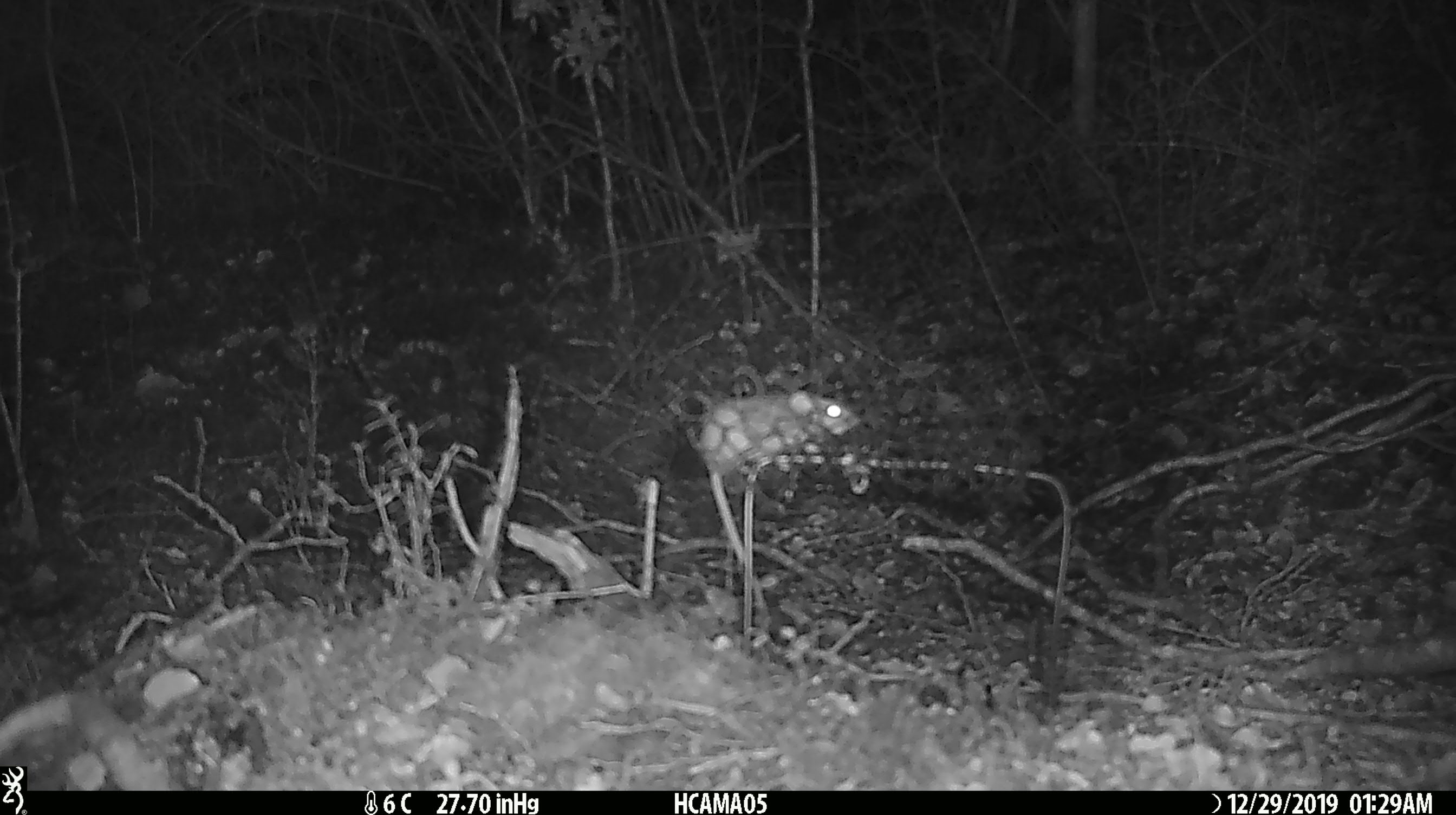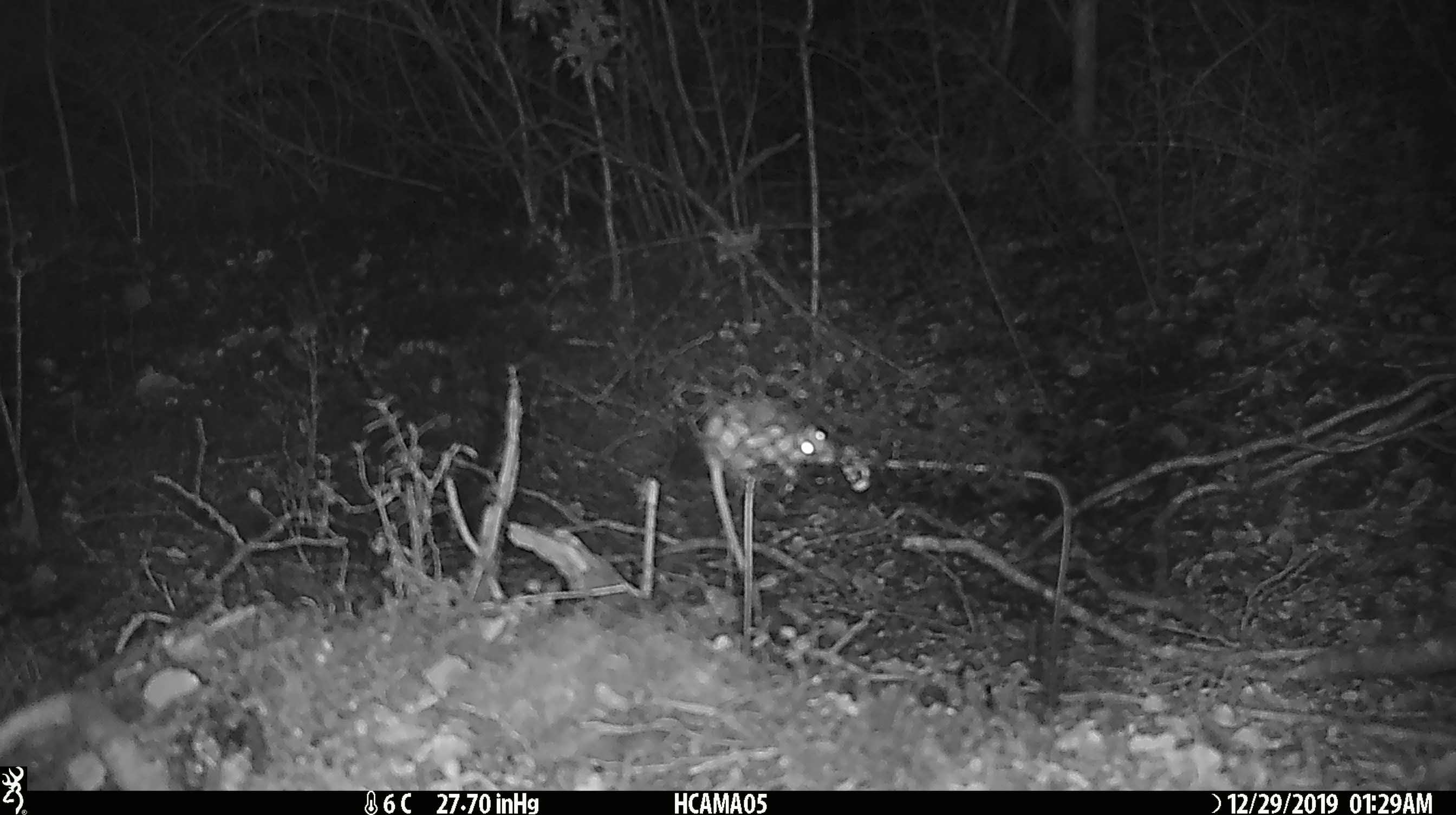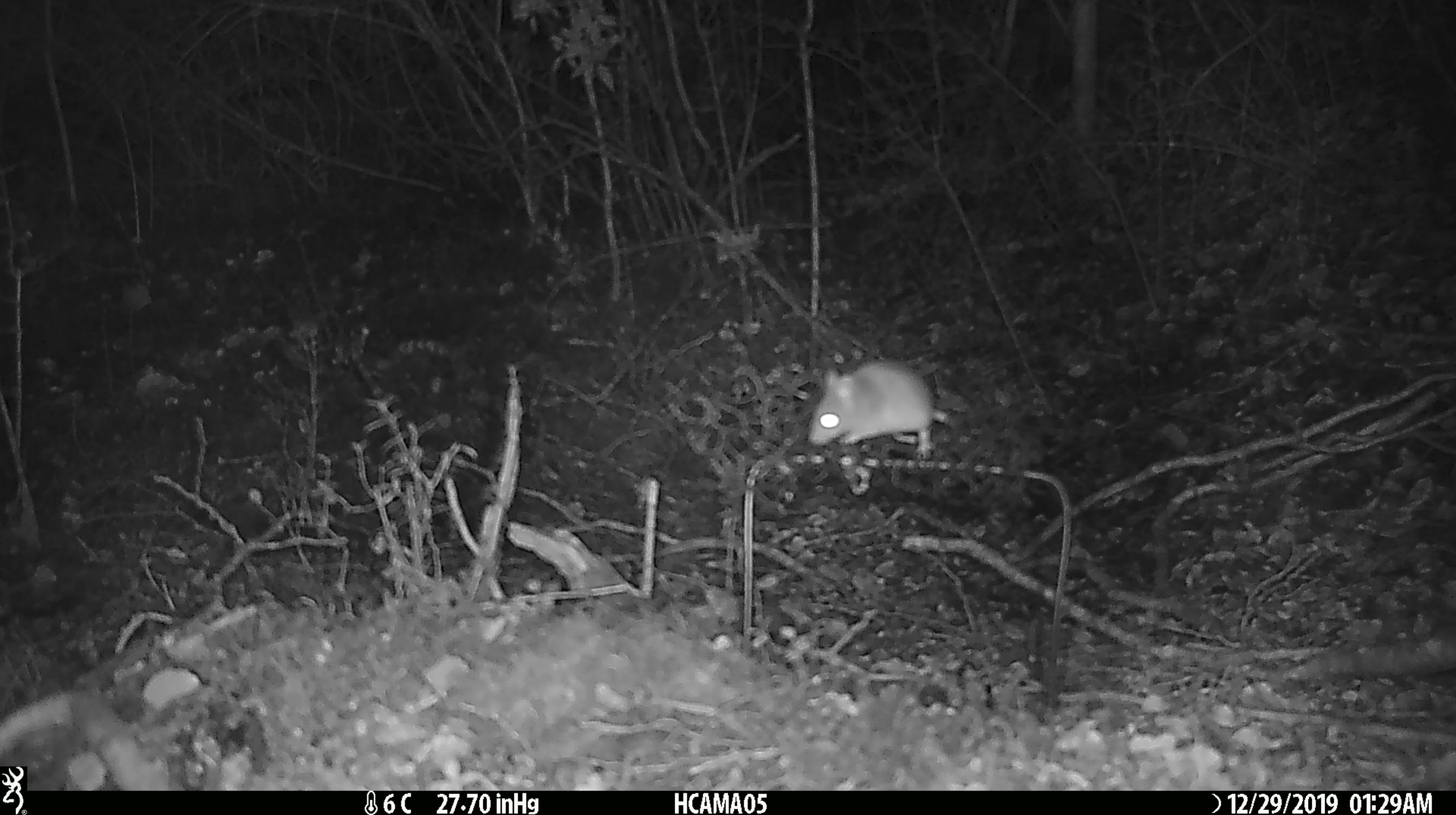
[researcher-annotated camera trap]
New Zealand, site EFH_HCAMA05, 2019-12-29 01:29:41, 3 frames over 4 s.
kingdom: Animalia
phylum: Chordata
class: Mammalia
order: Rodentia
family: Muridae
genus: Mus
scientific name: Mus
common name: mouse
Mouse (Mus).